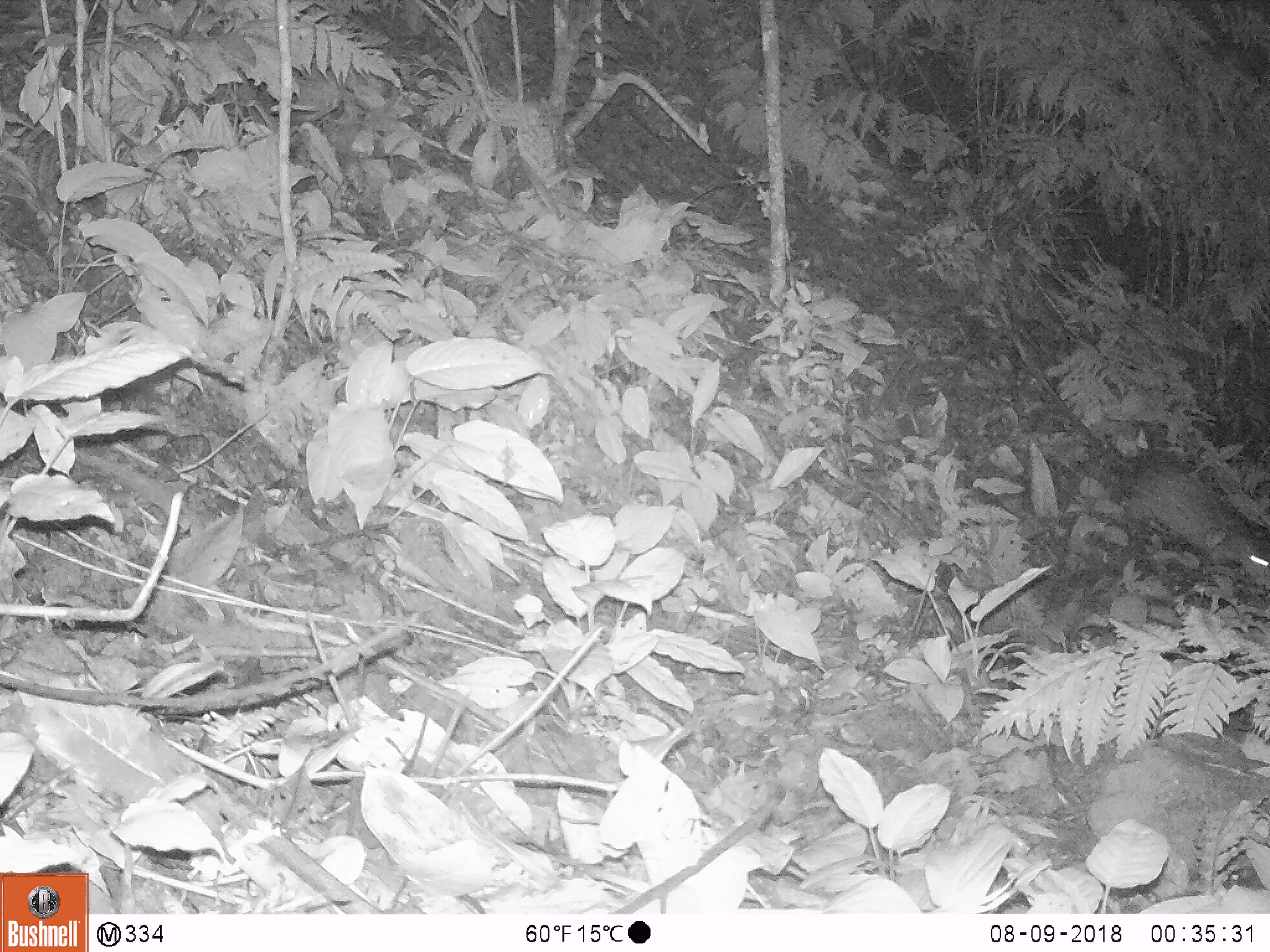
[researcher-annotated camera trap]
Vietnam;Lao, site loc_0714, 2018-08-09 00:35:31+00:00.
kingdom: Animalia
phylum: Chordata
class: Mammalia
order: Rodentia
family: Hystricidae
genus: Atherurus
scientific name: Atherurus macrourus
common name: asiatic brush-tailed porcupine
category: asiatic brush tailed porcupine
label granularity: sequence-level